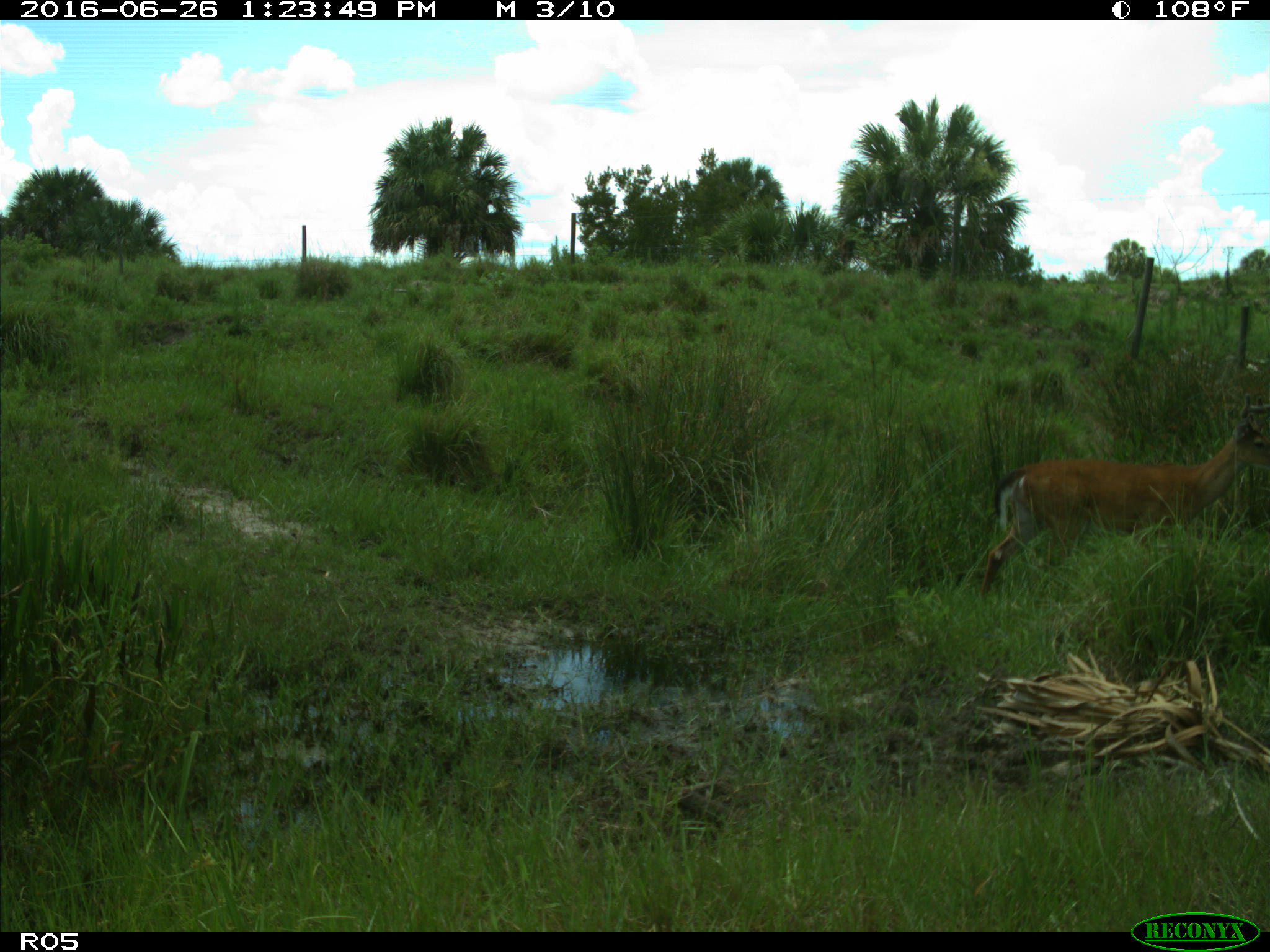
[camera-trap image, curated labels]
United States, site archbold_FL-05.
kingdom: Animalia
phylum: Chordata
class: Mammalia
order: Artiodactyla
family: Cervidae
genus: Odocoileus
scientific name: Odocoileus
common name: deer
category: unidentified deer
Unidentified deer (deer) (Odocoileus).